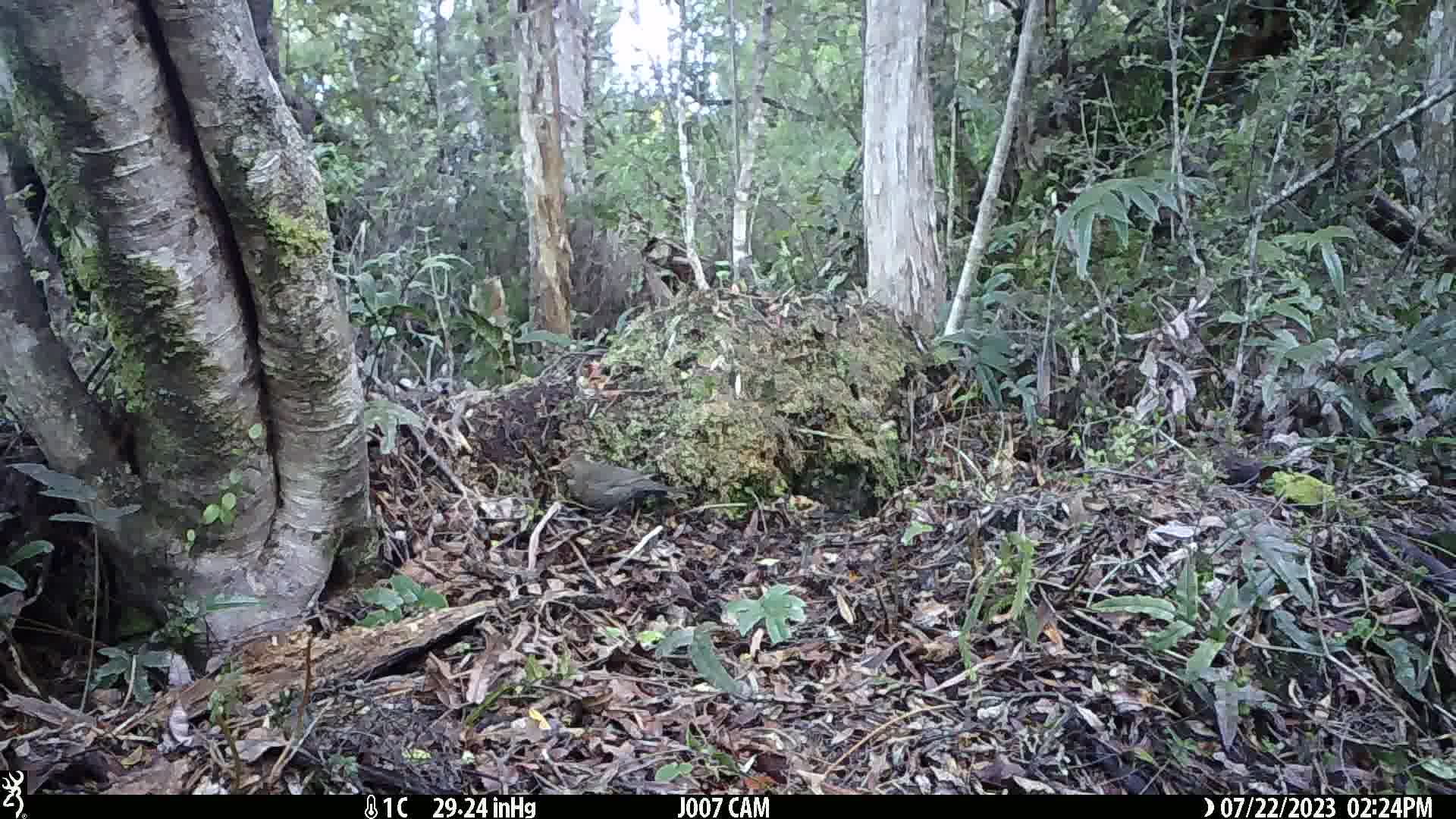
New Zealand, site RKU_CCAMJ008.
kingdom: Animalia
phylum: Chordata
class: Aves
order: Passeriformes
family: Turdidae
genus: Turdus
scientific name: Turdus merula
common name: eurasian blackbird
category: blackbird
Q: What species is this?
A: Blackbird (eurasian blackbird) (Turdus merula).